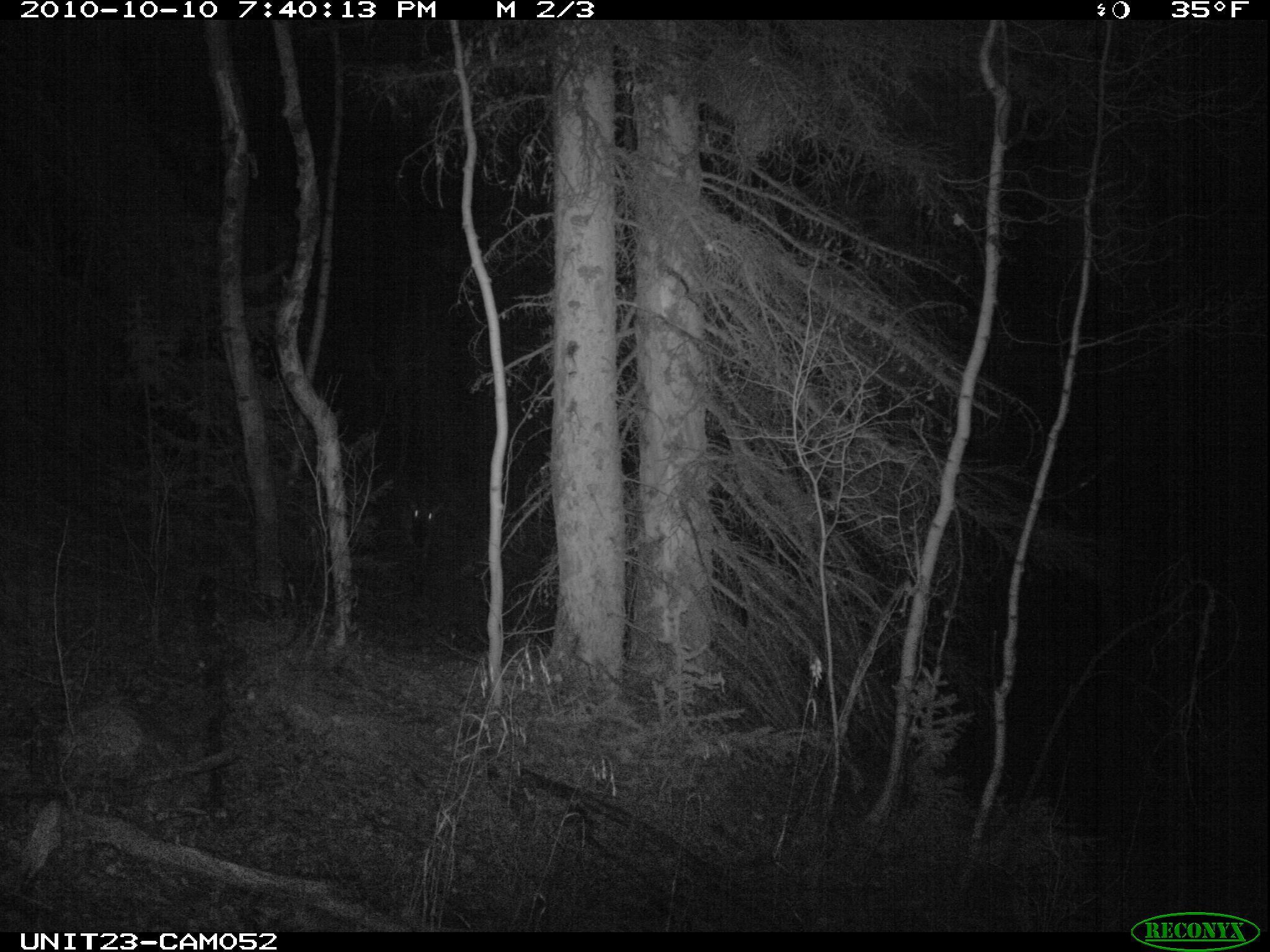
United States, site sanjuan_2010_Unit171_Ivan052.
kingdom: Animalia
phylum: Chordata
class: Mammalia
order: Artiodactyla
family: Cervidae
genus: Cervus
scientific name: Cervus elaphus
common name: red deer